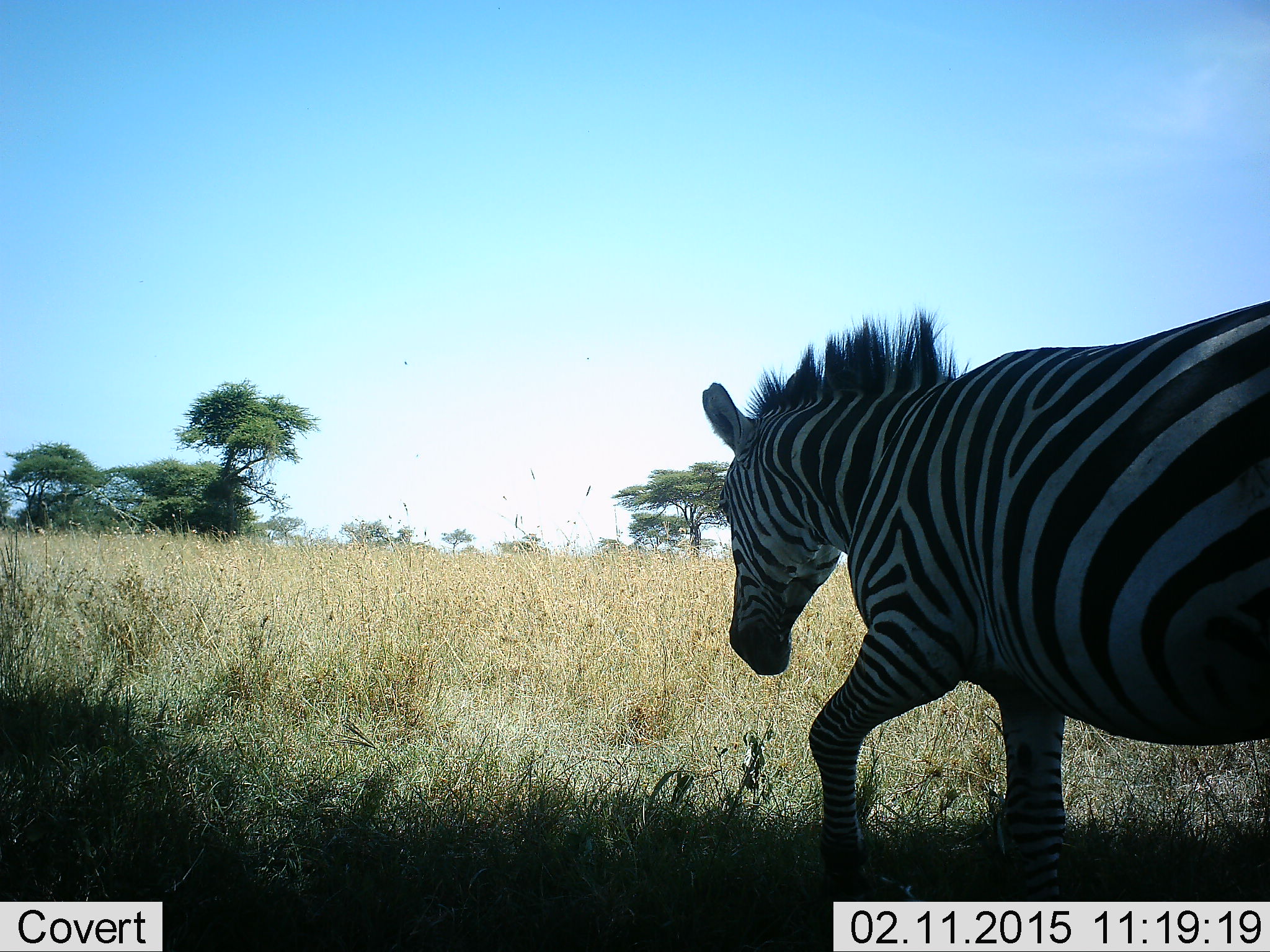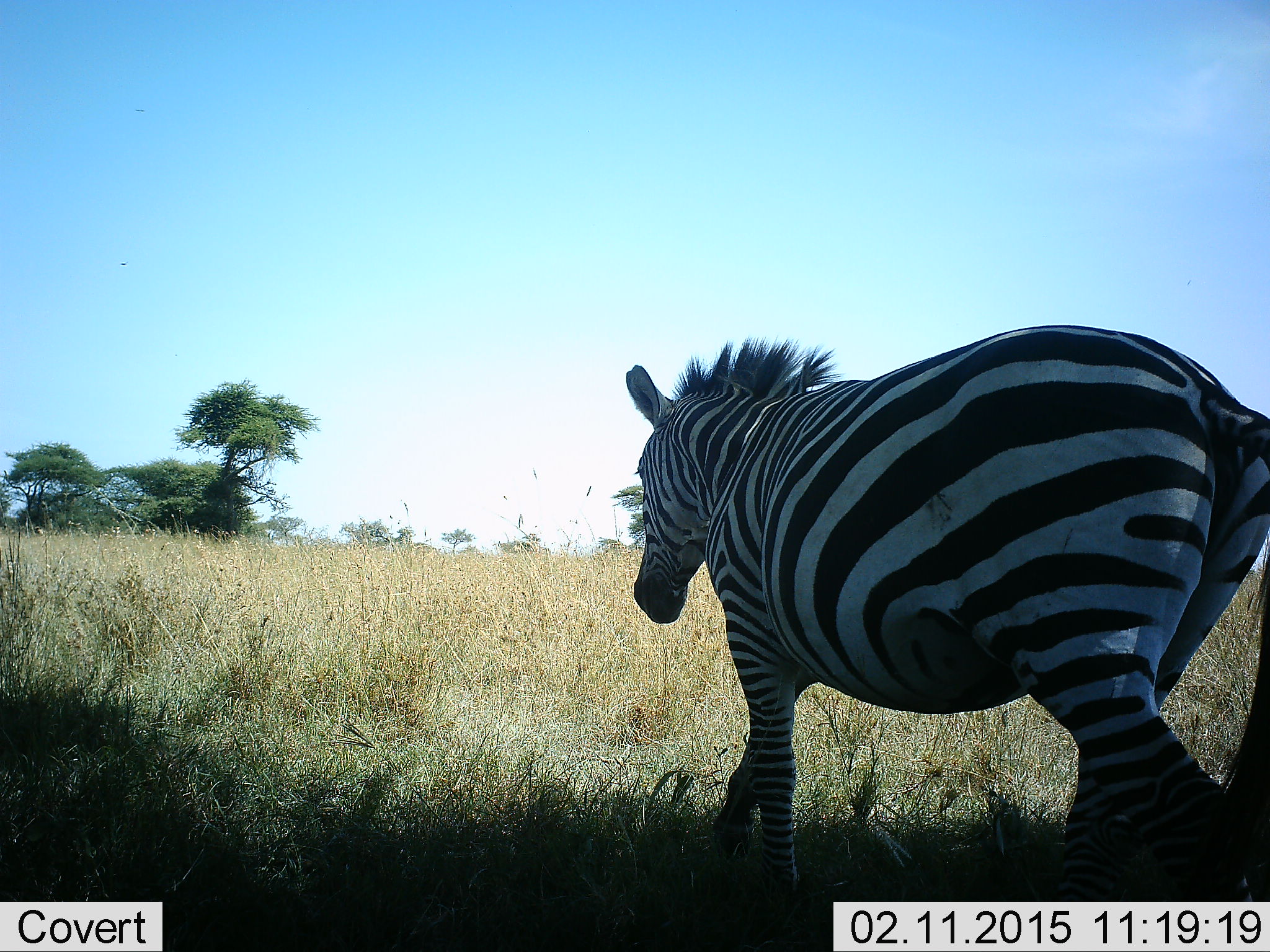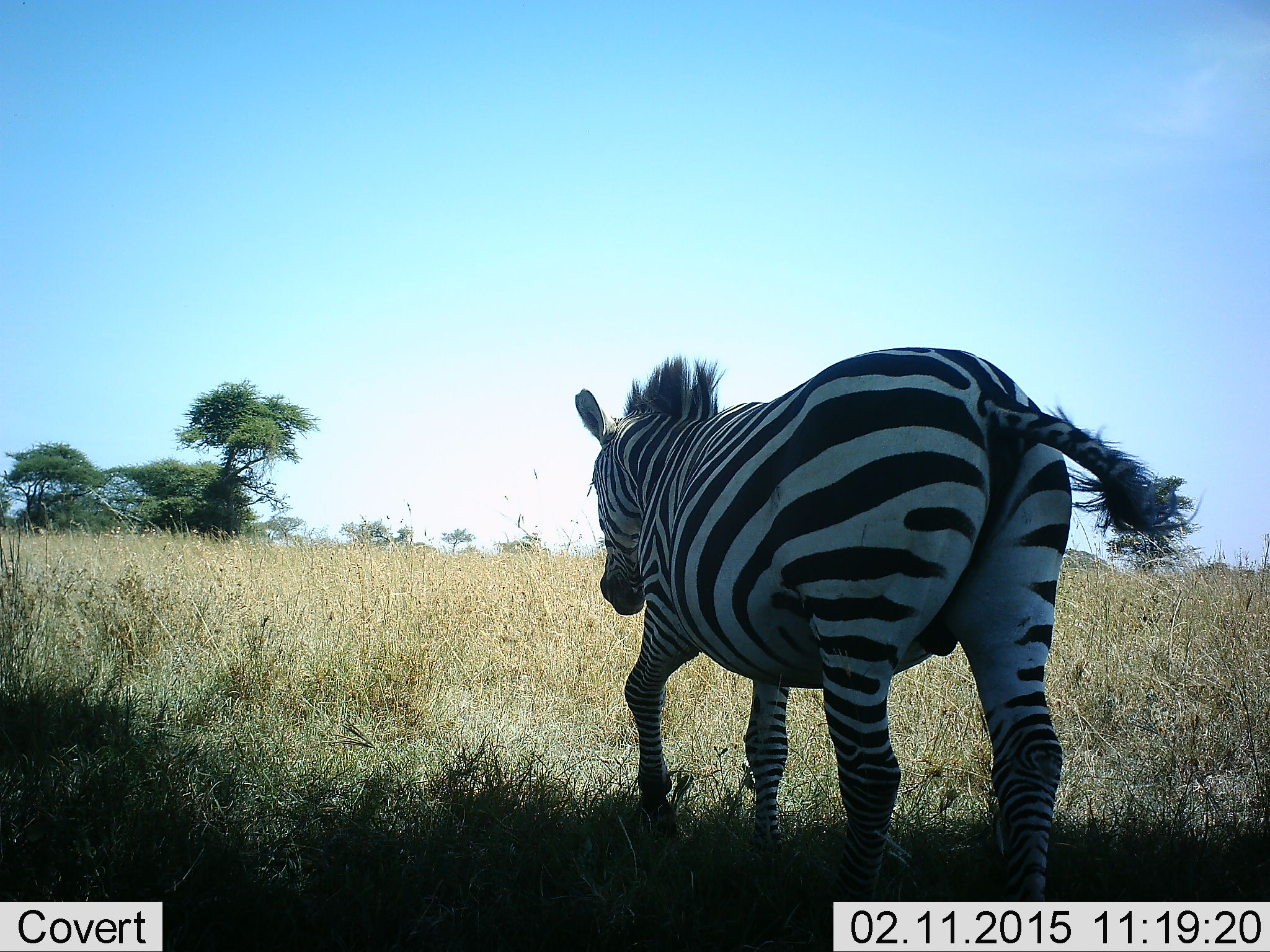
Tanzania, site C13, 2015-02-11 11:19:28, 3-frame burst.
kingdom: Animalia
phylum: Chordata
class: Mammalia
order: Perissodactyla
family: Equidae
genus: Equus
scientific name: Equus quagga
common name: plains zebra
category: zebra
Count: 1.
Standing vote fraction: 10%.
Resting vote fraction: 0%.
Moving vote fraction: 100%.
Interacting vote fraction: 0%.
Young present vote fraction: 0%.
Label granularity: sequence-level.